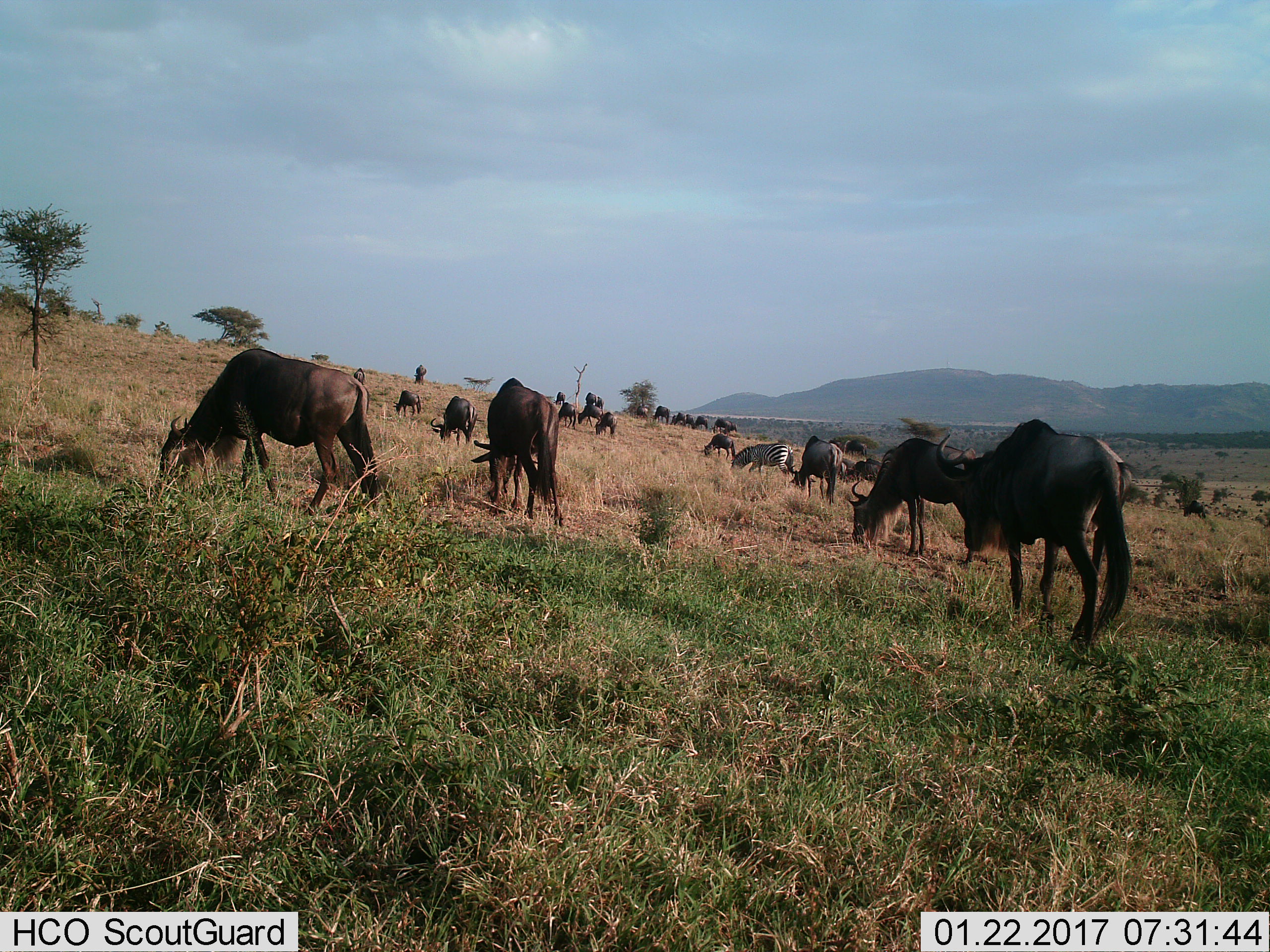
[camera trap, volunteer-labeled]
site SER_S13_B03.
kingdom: Animalia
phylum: Chordata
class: Mammalia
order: Artiodactyla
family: Bovidae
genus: Connochaetes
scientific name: Connochaetes taurinus taurinus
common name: blue wildebeest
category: wildebeestblue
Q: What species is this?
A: Wildebeestblue (blue wildebeest) (Connochaetes taurinus taurinus).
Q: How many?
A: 11-50.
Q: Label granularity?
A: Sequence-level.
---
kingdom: Animalia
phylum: Chordata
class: Mammalia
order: Perissodactyla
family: Equidae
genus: Equus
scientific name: Equus quagga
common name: plains zebra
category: zebraplains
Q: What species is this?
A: Zebraplains (plains zebra) (Equus quagga).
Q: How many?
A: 1.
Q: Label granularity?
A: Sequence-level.